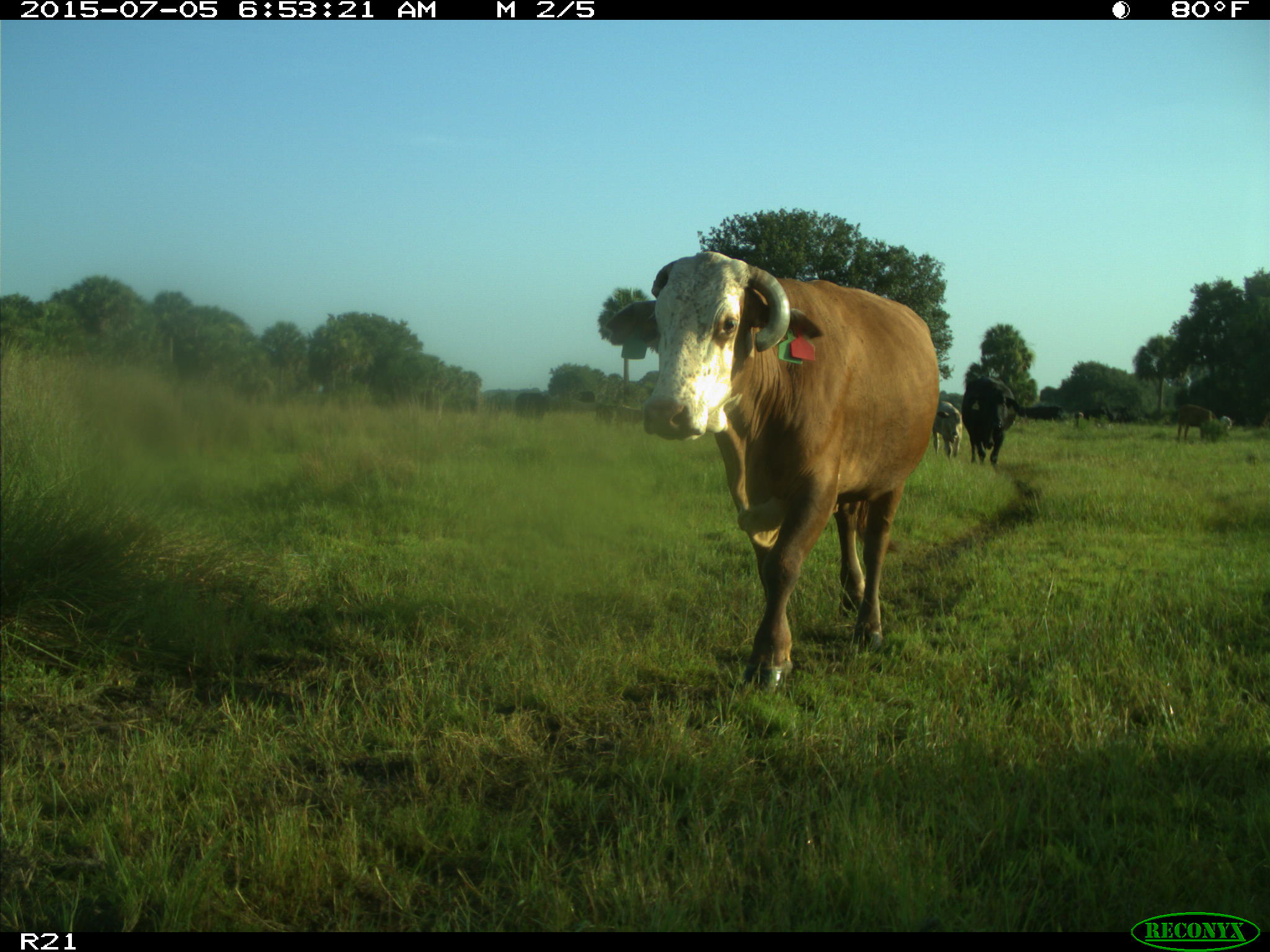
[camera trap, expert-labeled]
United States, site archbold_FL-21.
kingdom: Animalia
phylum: Chordata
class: Mammalia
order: Artiodactyla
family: Bovidae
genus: Bos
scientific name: Bos taurus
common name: domestic cow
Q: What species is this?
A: Bos taurus (domestic cow).